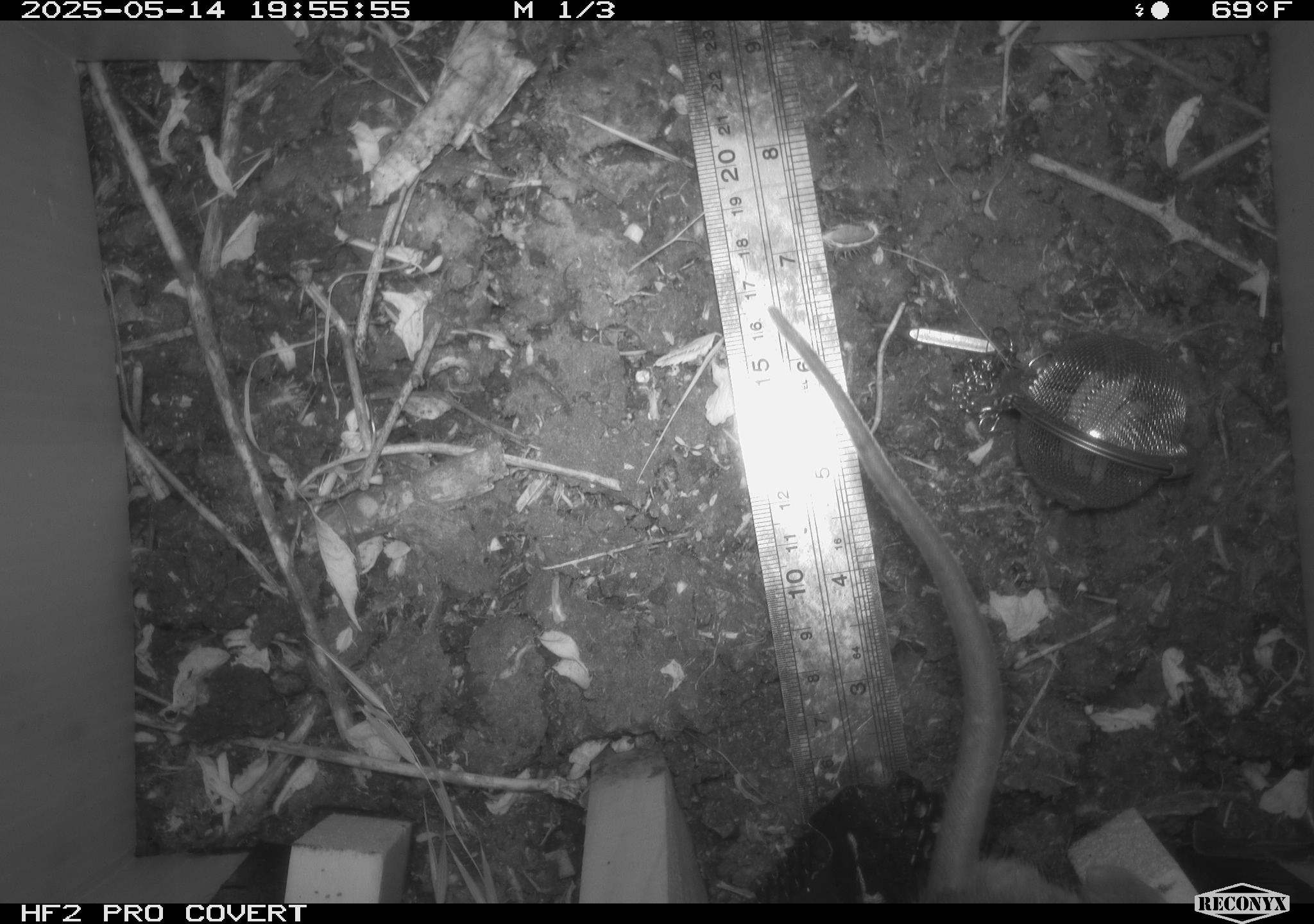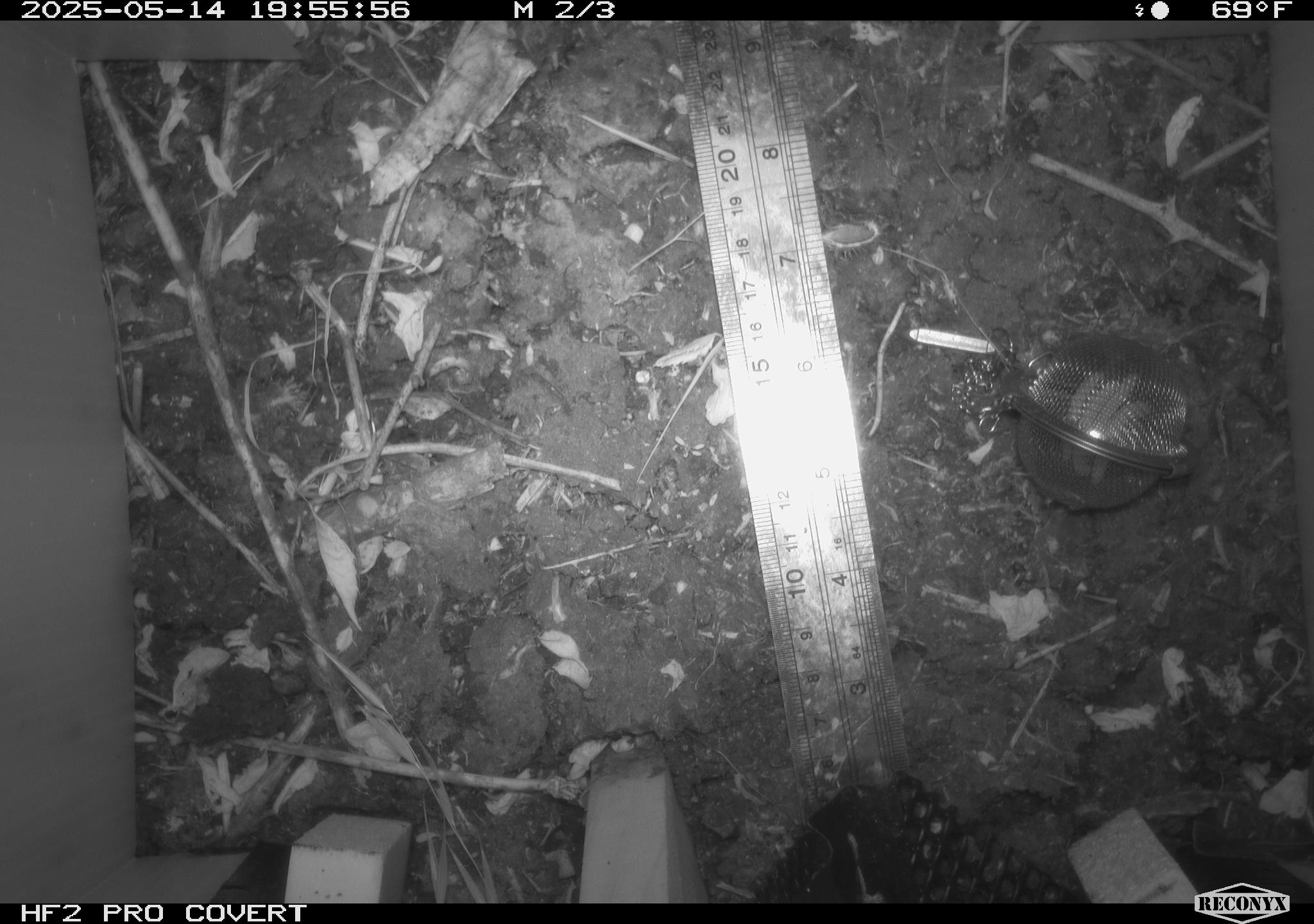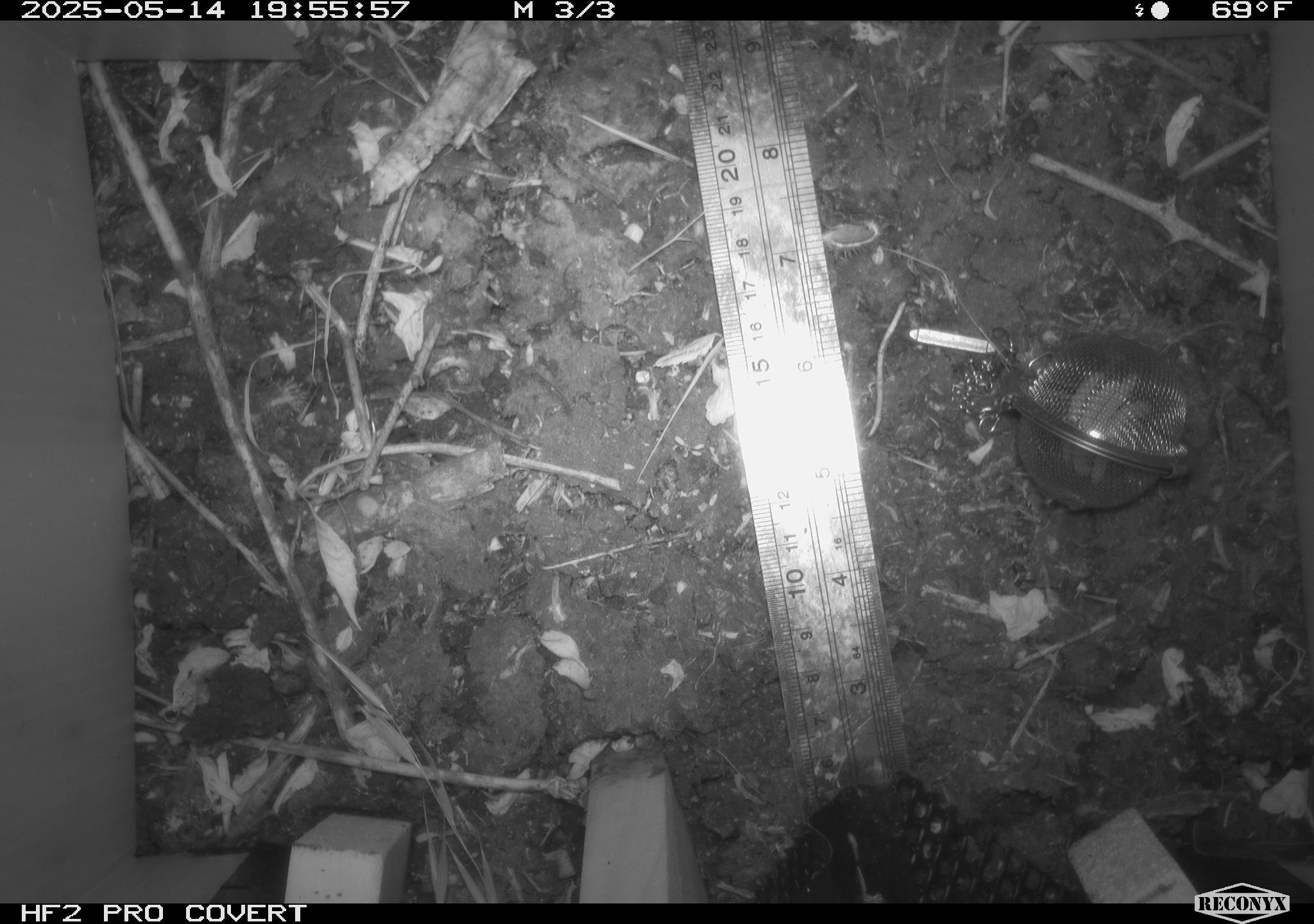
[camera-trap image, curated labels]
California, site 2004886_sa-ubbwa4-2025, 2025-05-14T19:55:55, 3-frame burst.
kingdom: Animalia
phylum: Chordata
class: Mammalia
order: Rodentia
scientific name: Rodentia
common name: rodent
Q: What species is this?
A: Rodent (Rodentia).